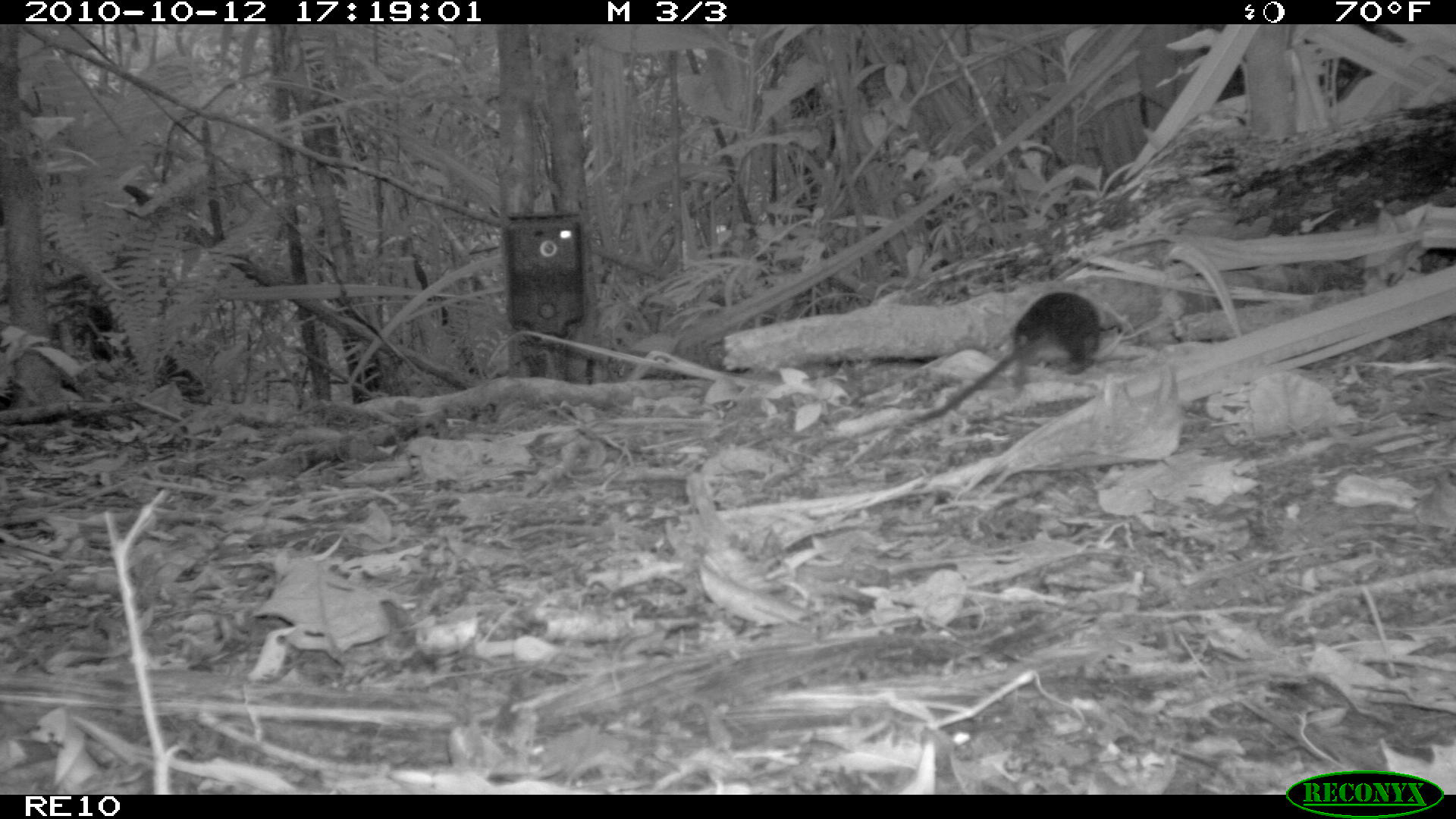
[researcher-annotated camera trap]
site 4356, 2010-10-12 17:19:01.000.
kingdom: Animalia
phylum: Chordata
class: Mammalia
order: Rodentia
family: Muridae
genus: Rattus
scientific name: Rattus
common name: rodent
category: unknown rat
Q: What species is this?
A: Unknown rat (rodent) (Rattus).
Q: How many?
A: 1.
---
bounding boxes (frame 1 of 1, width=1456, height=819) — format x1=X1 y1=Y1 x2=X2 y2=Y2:
unknown rat: x1=916 y1=291 x2=1101 y2=420